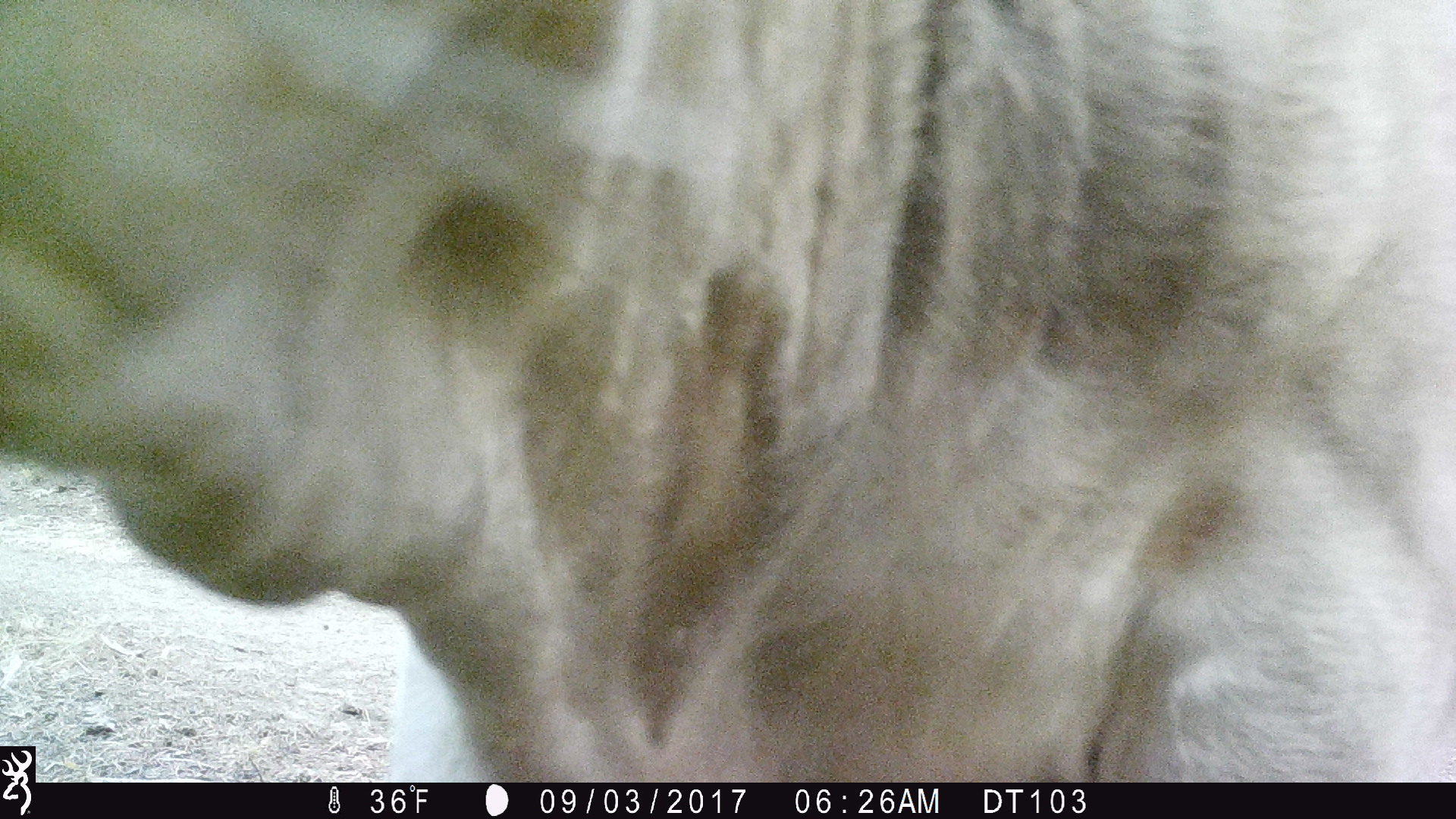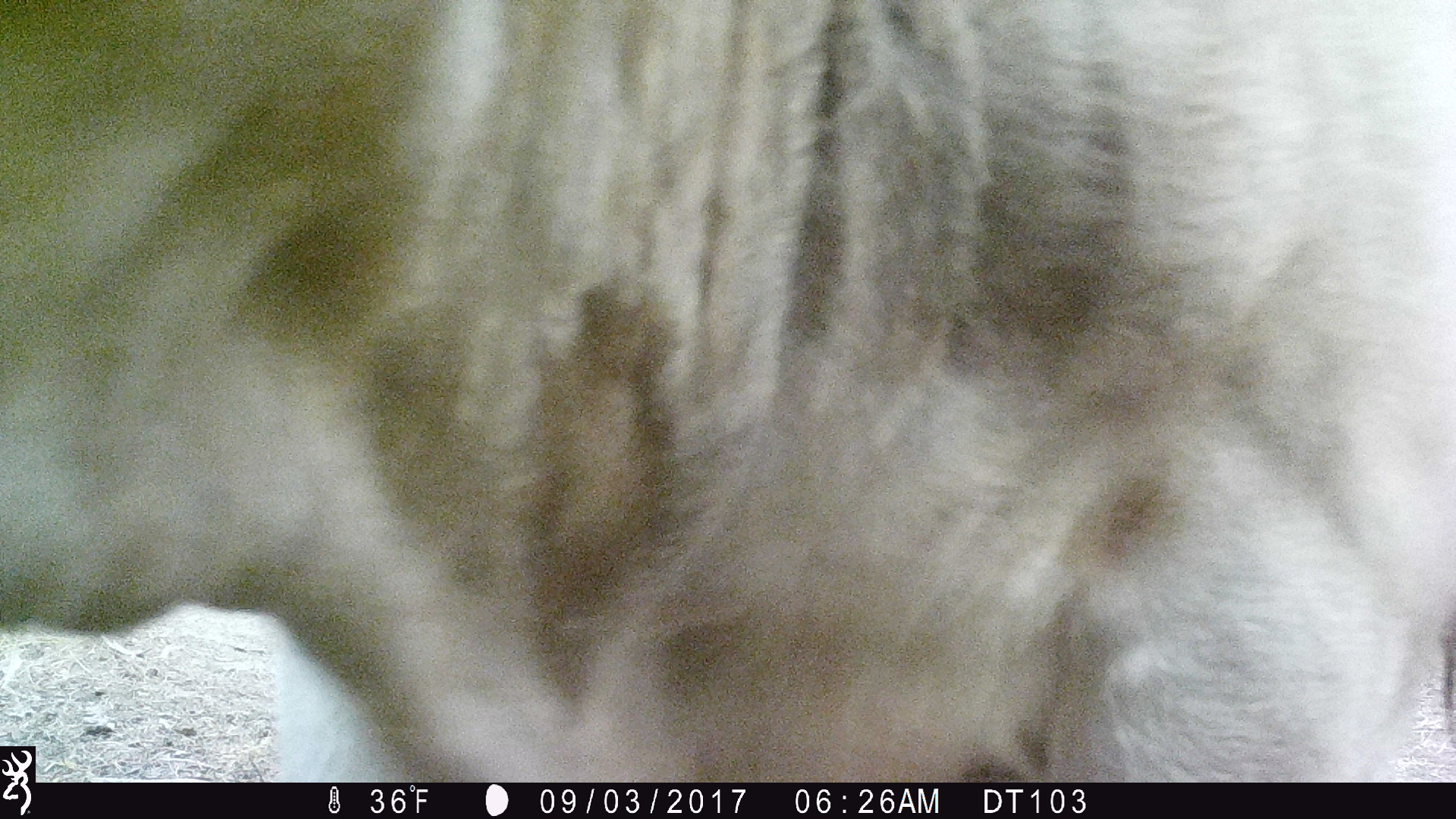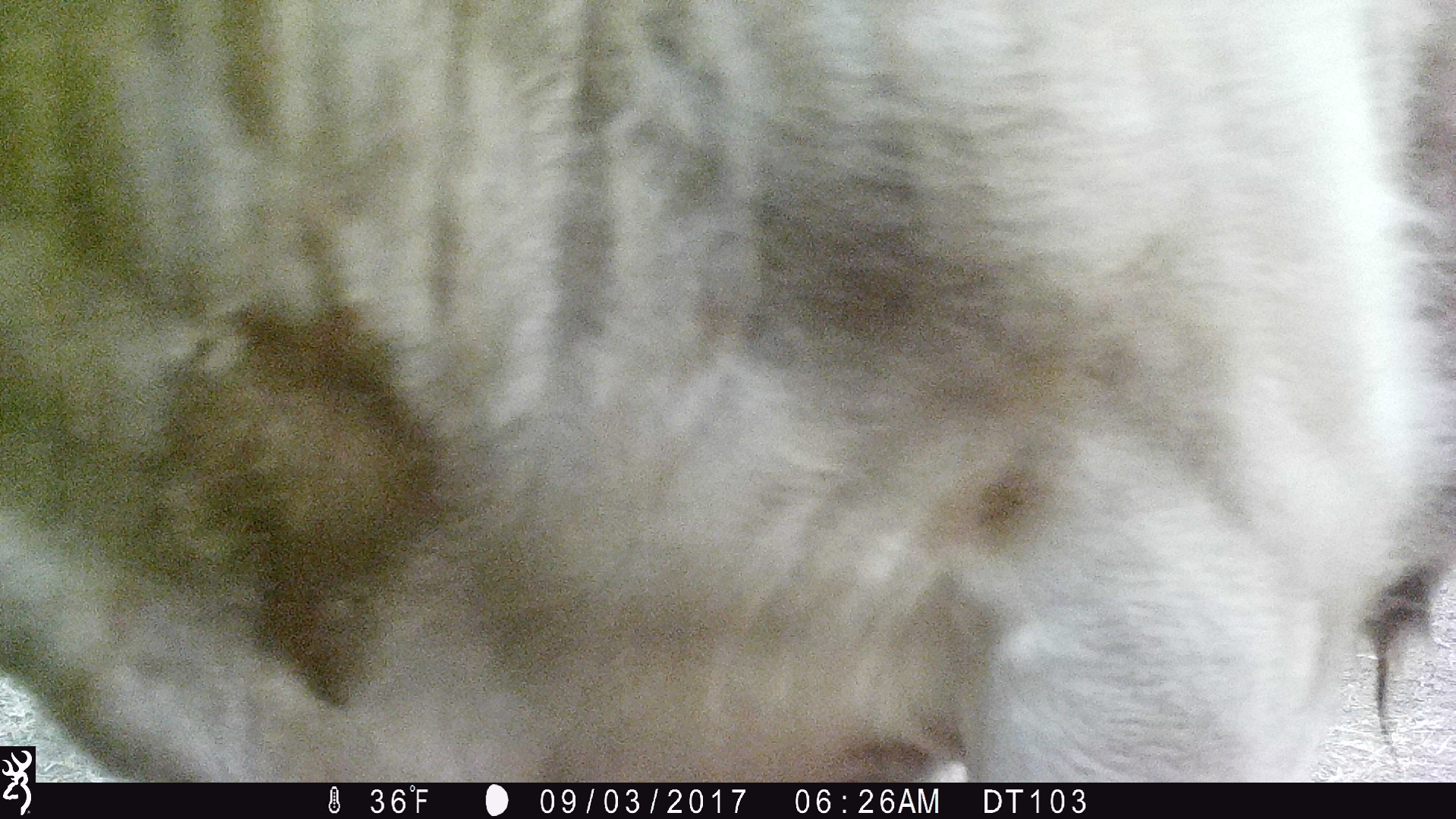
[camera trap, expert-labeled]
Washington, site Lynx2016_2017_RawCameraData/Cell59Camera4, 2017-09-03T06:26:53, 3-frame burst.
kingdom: Animalia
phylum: Chordata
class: Mammalia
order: Artiodactyla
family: Bovidae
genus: Bos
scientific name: Bos taurus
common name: domestic cattle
Domestic cattle (Bos taurus). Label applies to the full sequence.